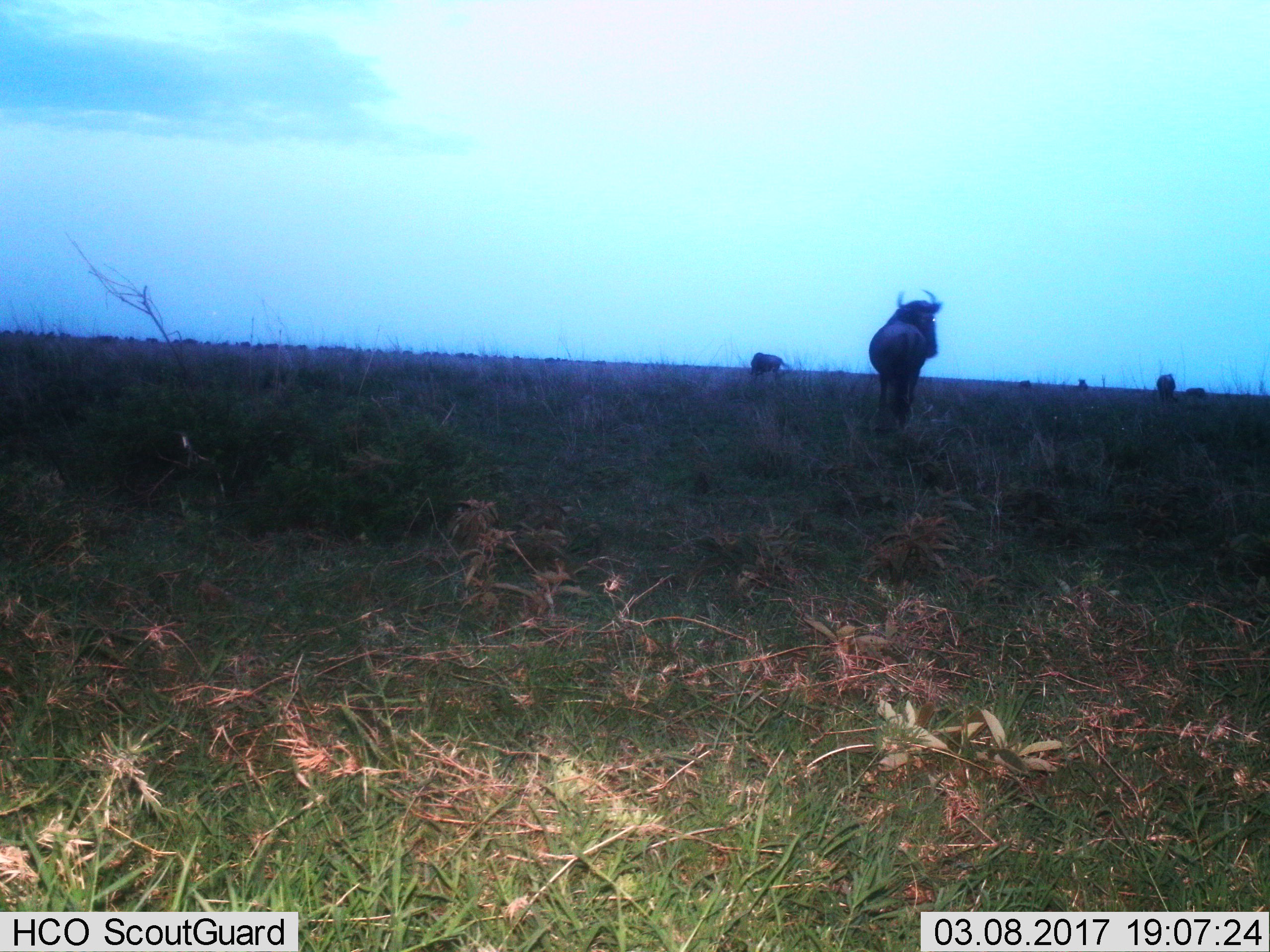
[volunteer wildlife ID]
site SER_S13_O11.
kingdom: Animalia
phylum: Chordata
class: Mammalia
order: Artiodactyla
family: Bovidae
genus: Connochaetes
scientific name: Connochaetes taurinus taurinus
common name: blue wildebeest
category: wildebeestblue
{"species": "wildebeestblue (blue wildebeest) (Connochaetes taurinus taurinus)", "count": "6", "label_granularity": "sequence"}